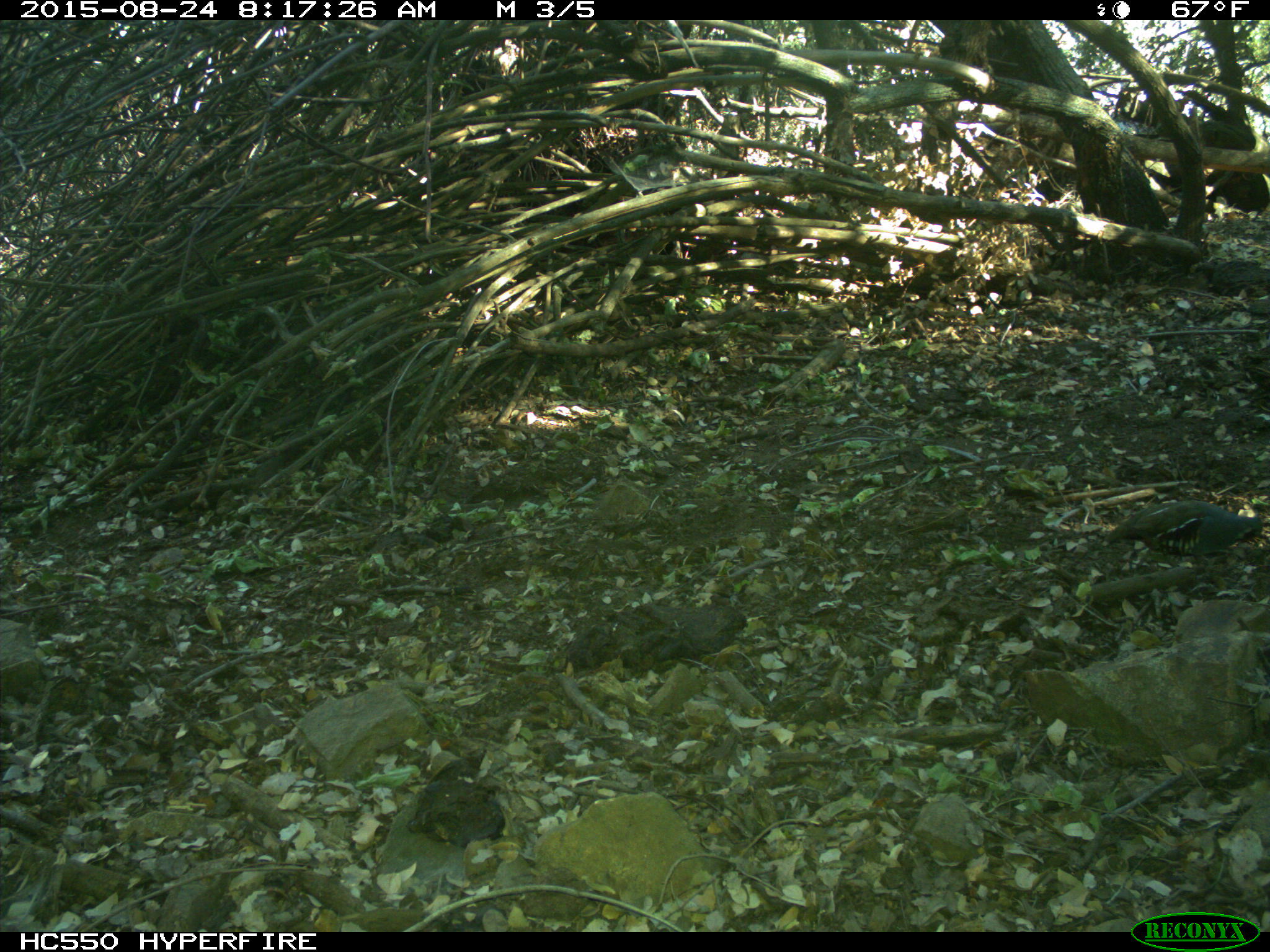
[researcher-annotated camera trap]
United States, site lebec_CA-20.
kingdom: Animalia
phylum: Chordata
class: Aves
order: Galliformes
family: Odontophoridae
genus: Callipepla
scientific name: Callipepla californica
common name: california quail